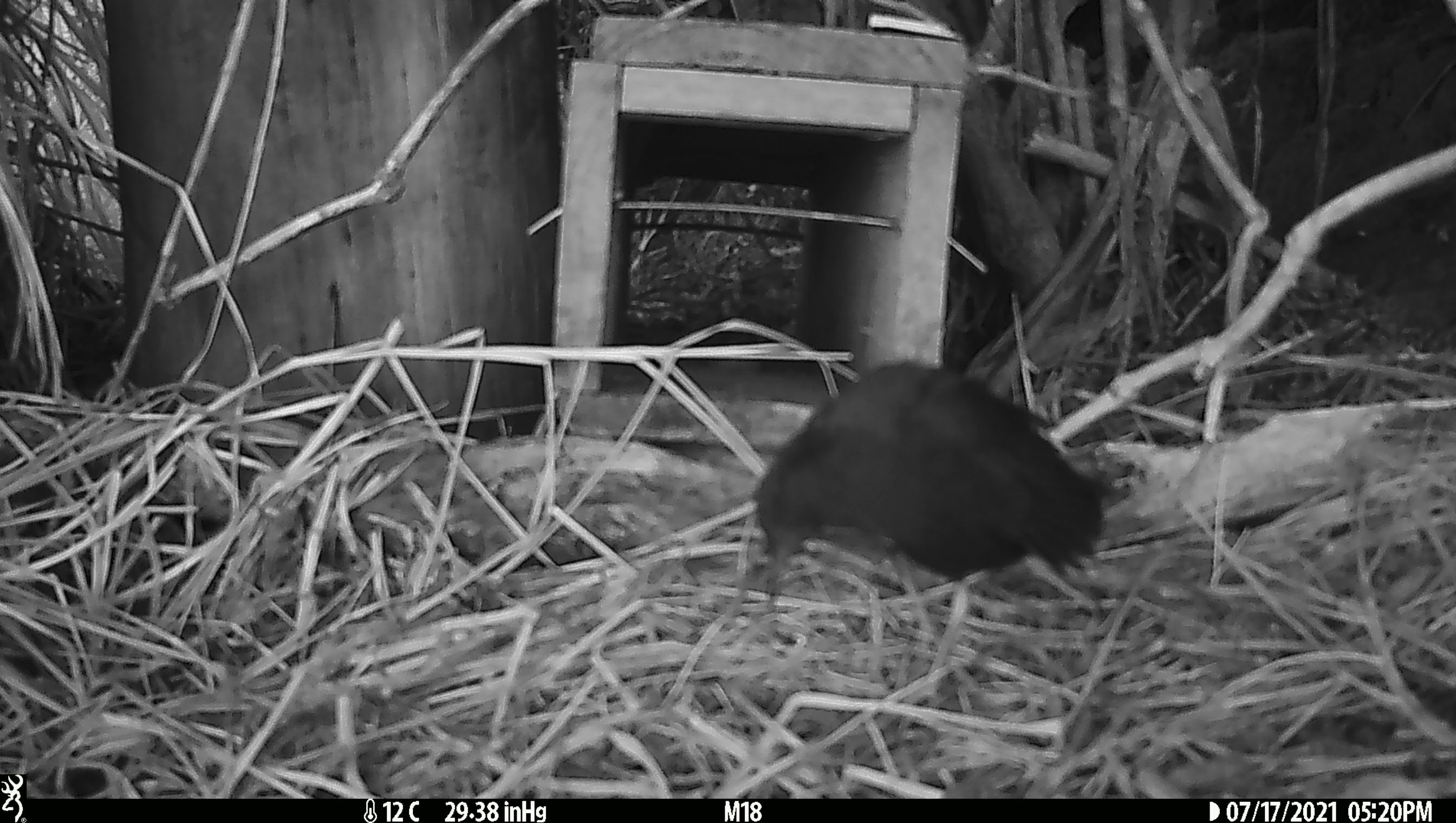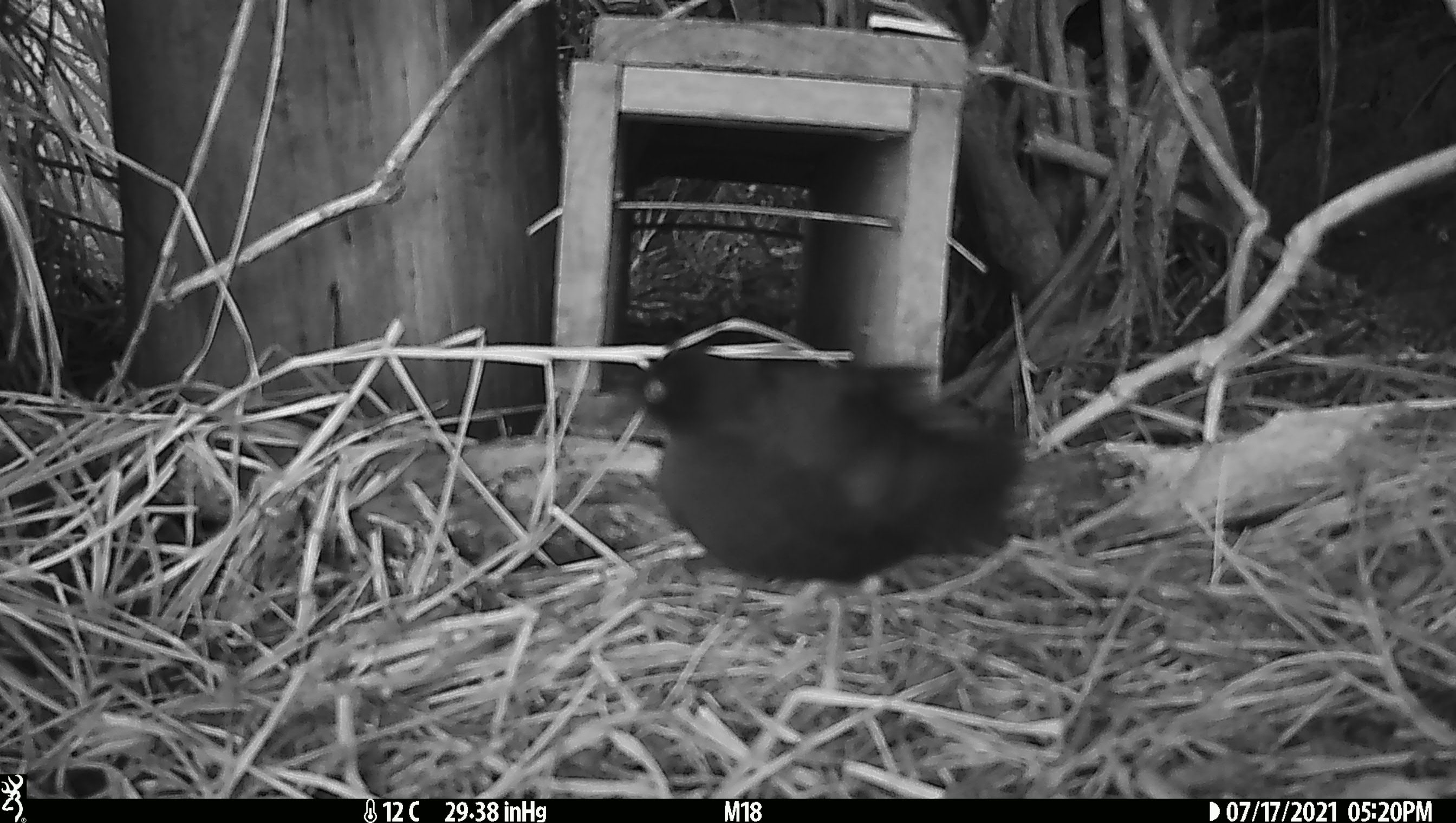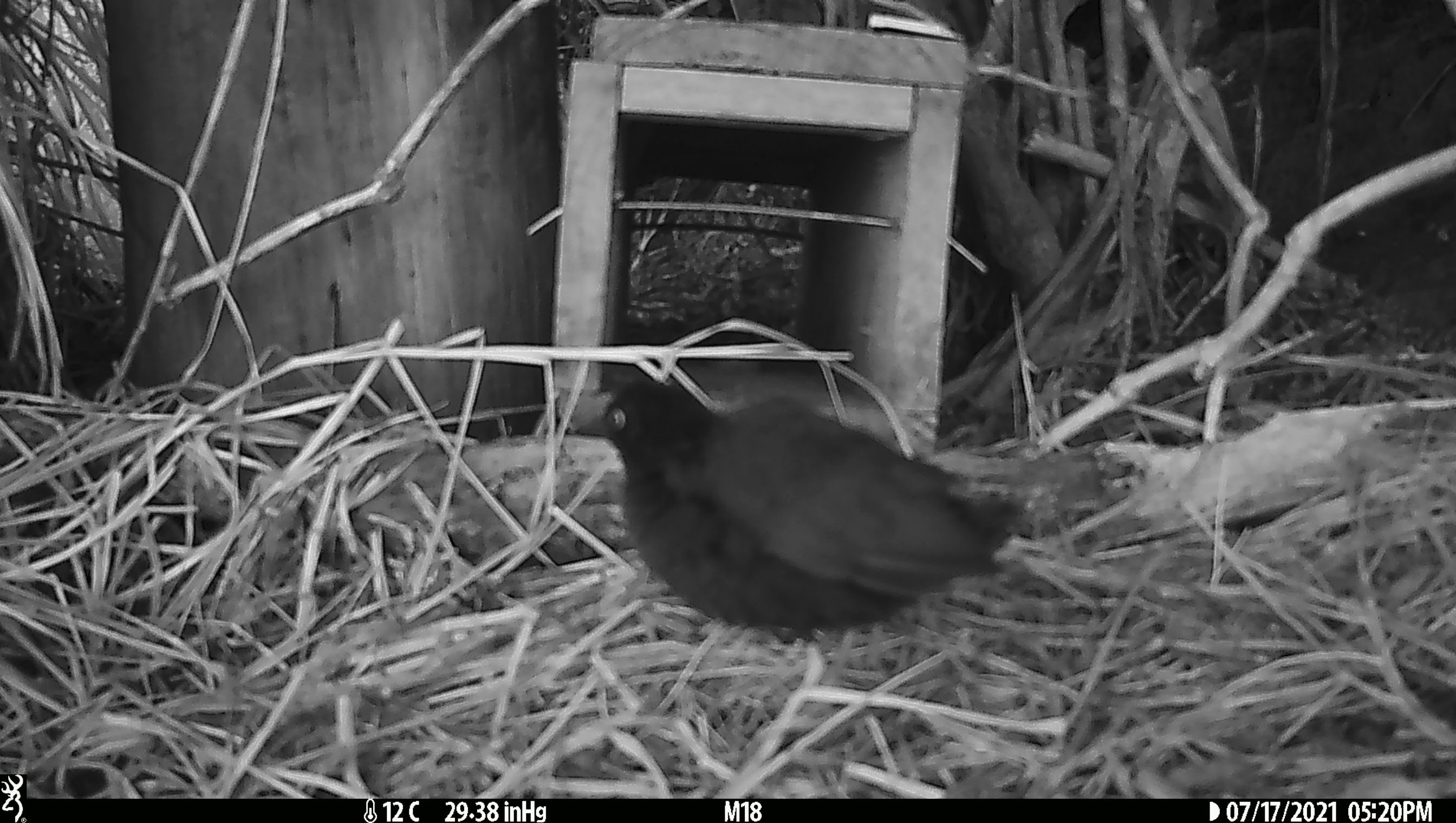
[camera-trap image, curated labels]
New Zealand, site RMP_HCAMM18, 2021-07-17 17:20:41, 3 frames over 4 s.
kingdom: Animalia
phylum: Chordata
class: Aves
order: Gruiformes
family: Rallidae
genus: Porzana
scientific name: Porzana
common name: crake